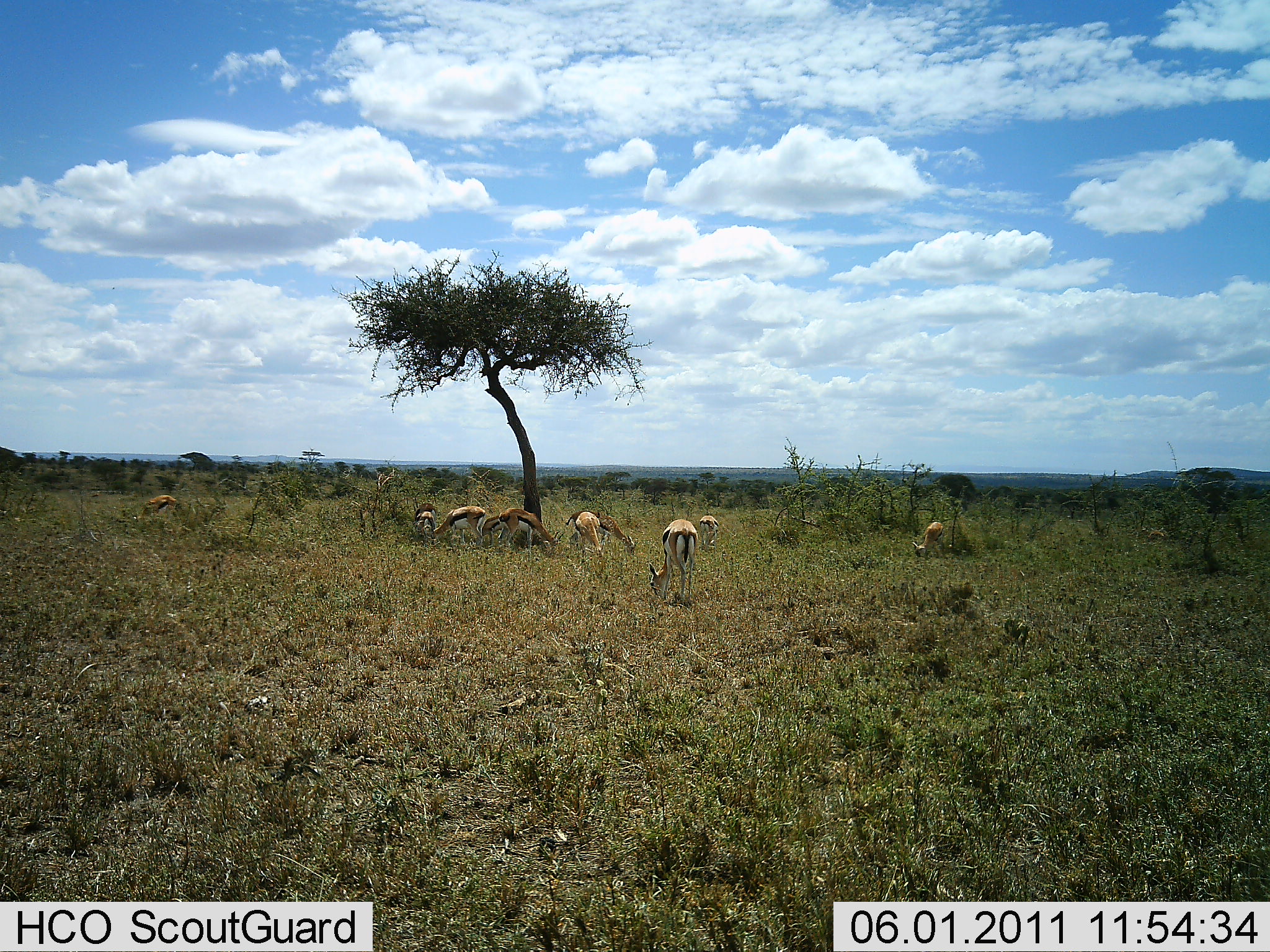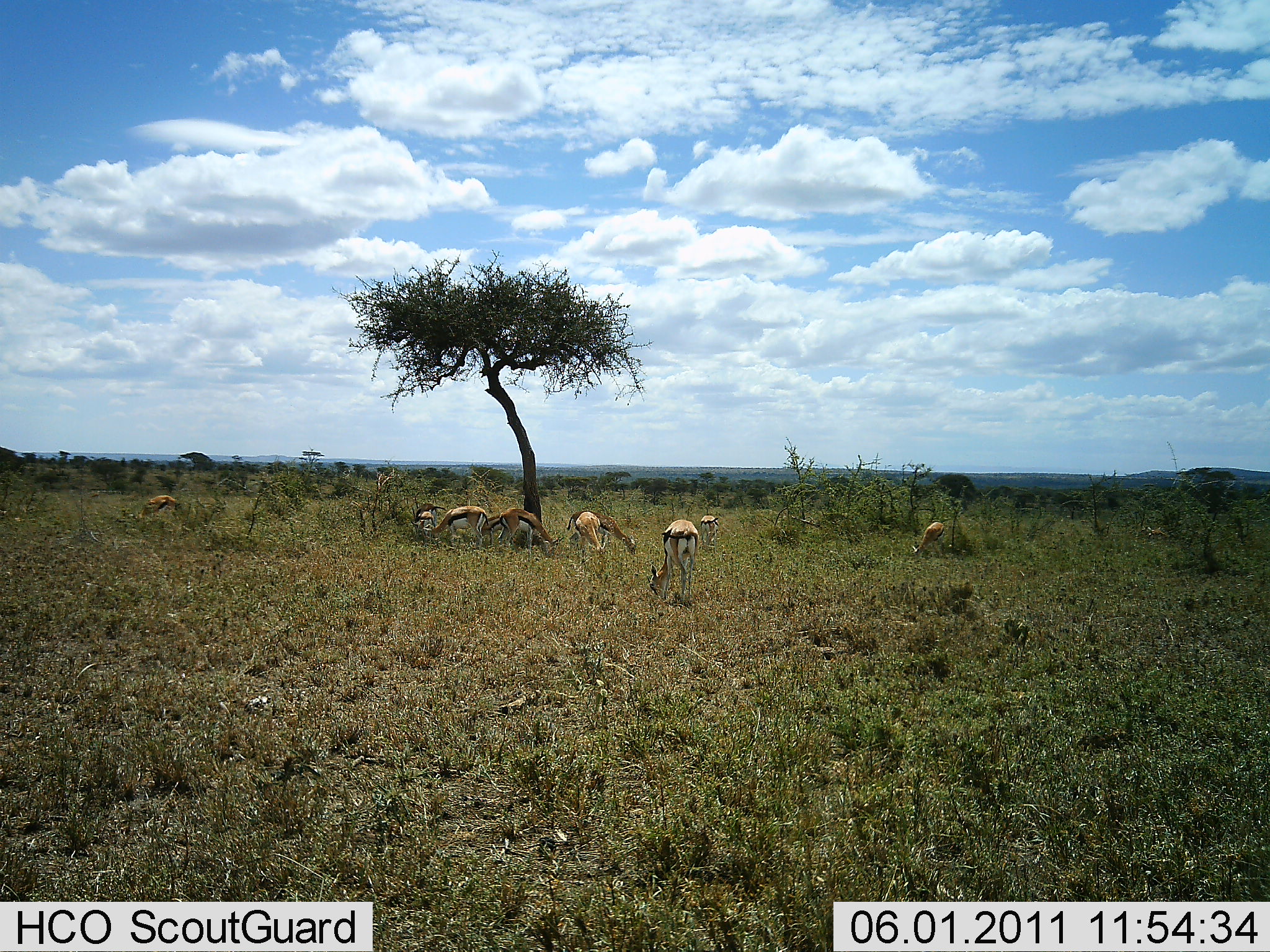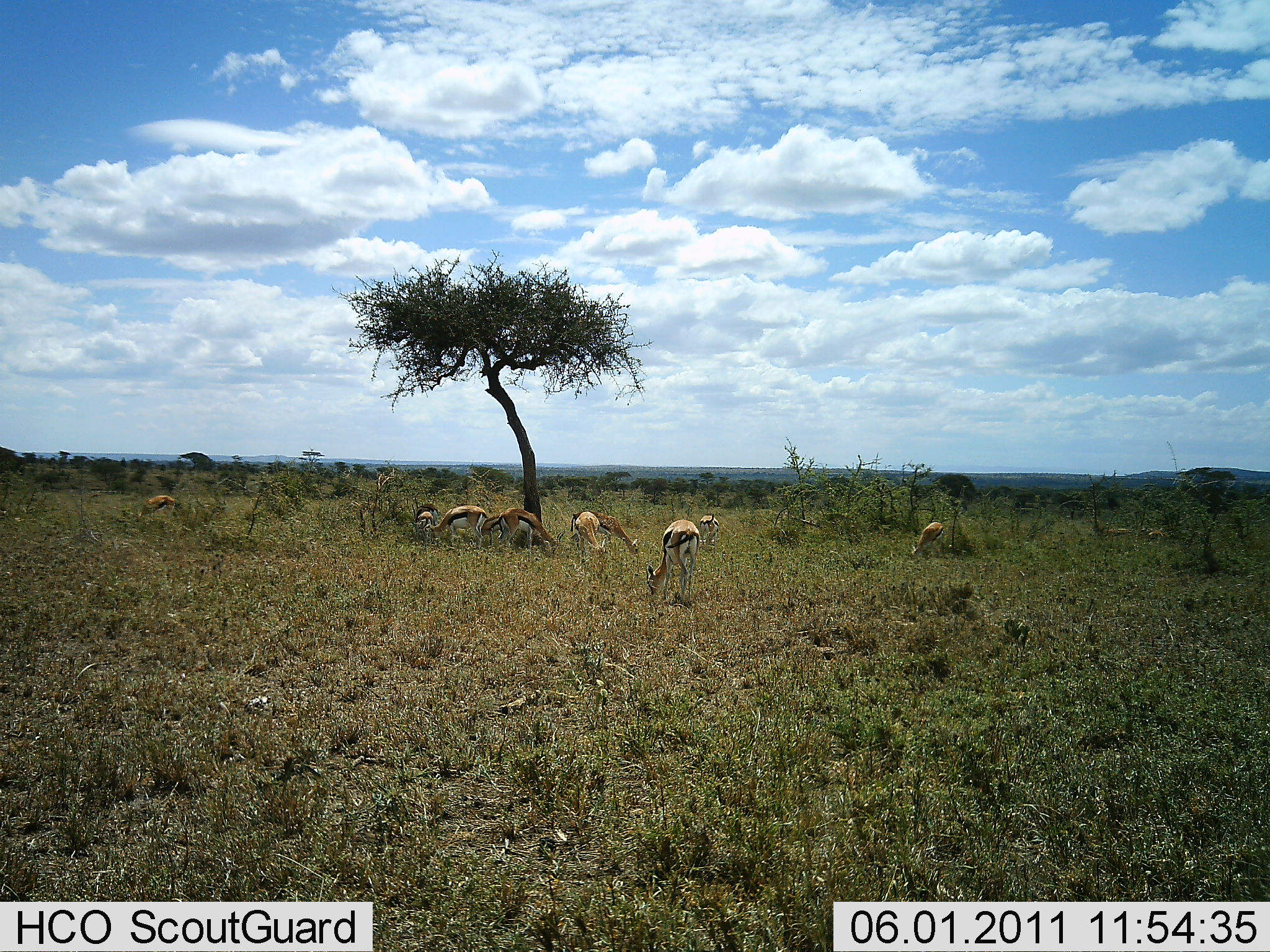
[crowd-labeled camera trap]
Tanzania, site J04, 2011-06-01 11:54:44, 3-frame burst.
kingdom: Animalia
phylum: Chordata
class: Mammalia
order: Artiodactyla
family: Bovidae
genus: Eudorcas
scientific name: Eudorcas thomsonii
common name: thomson's gazelle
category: gazellethomsons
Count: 10.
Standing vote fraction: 40%.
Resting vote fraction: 0%.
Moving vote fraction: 0%.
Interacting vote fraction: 0%.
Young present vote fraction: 0%.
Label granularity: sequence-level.